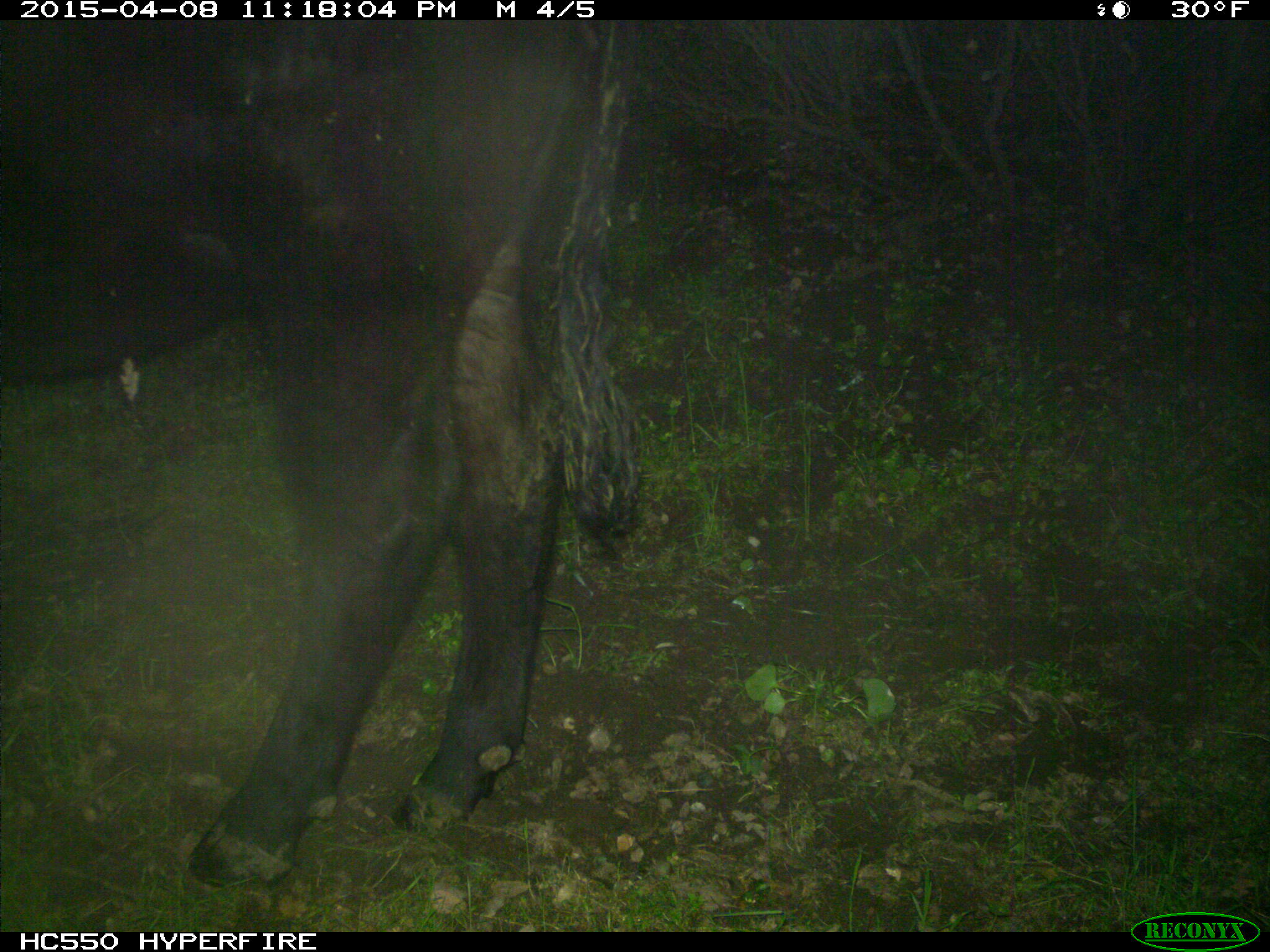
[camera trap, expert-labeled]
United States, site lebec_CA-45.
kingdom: Animalia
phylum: Chordata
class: Mammalia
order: Artiodactyla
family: Bovidae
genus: Bos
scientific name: Bos taurus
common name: domestic cow